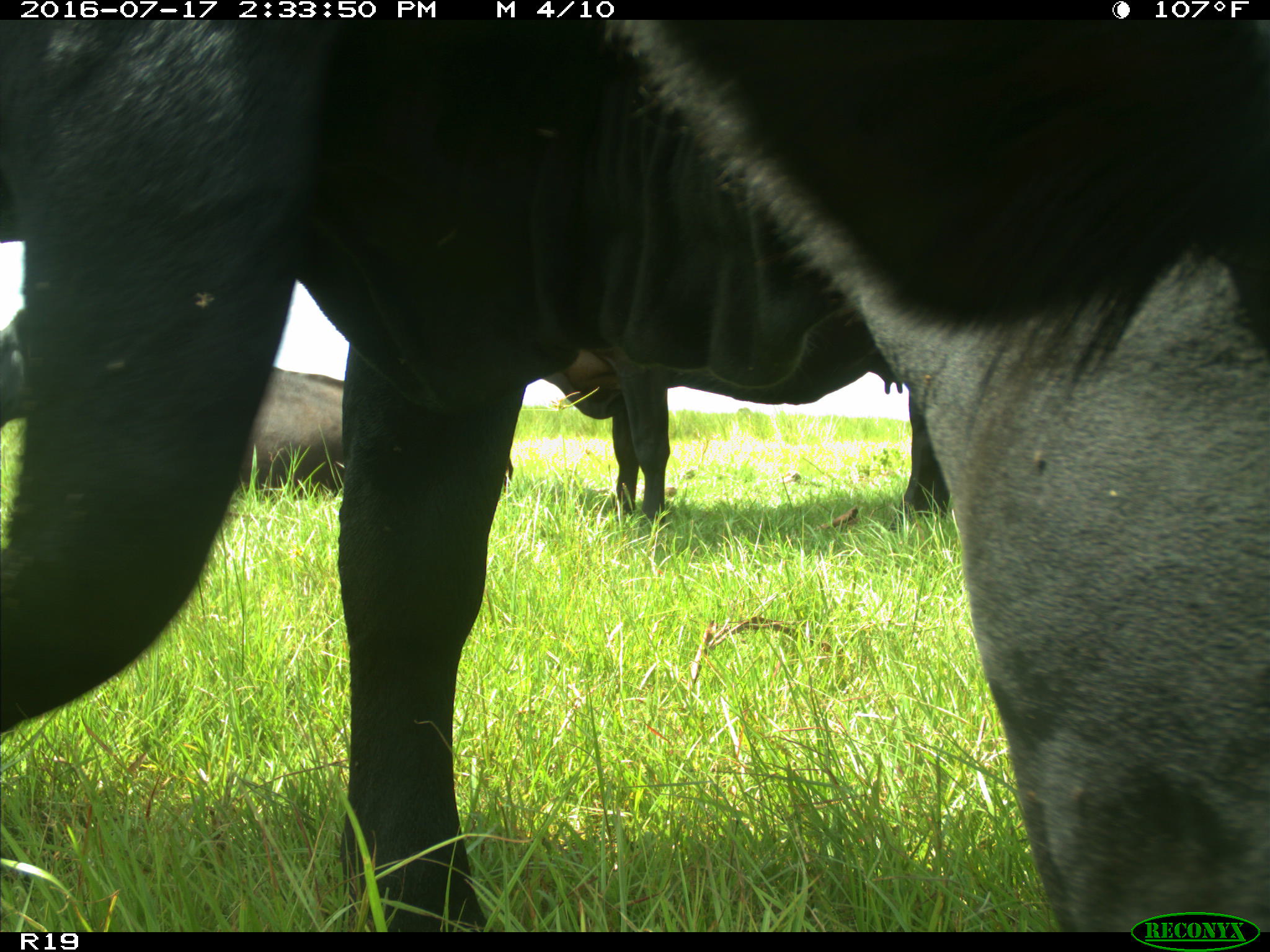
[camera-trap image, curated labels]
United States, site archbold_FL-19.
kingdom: Animalia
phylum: Chordata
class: Mammalia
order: Artiodactyla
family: Bovidae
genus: Bos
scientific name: Bos taurus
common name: domestic cow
Bos taurus (domestic cow).